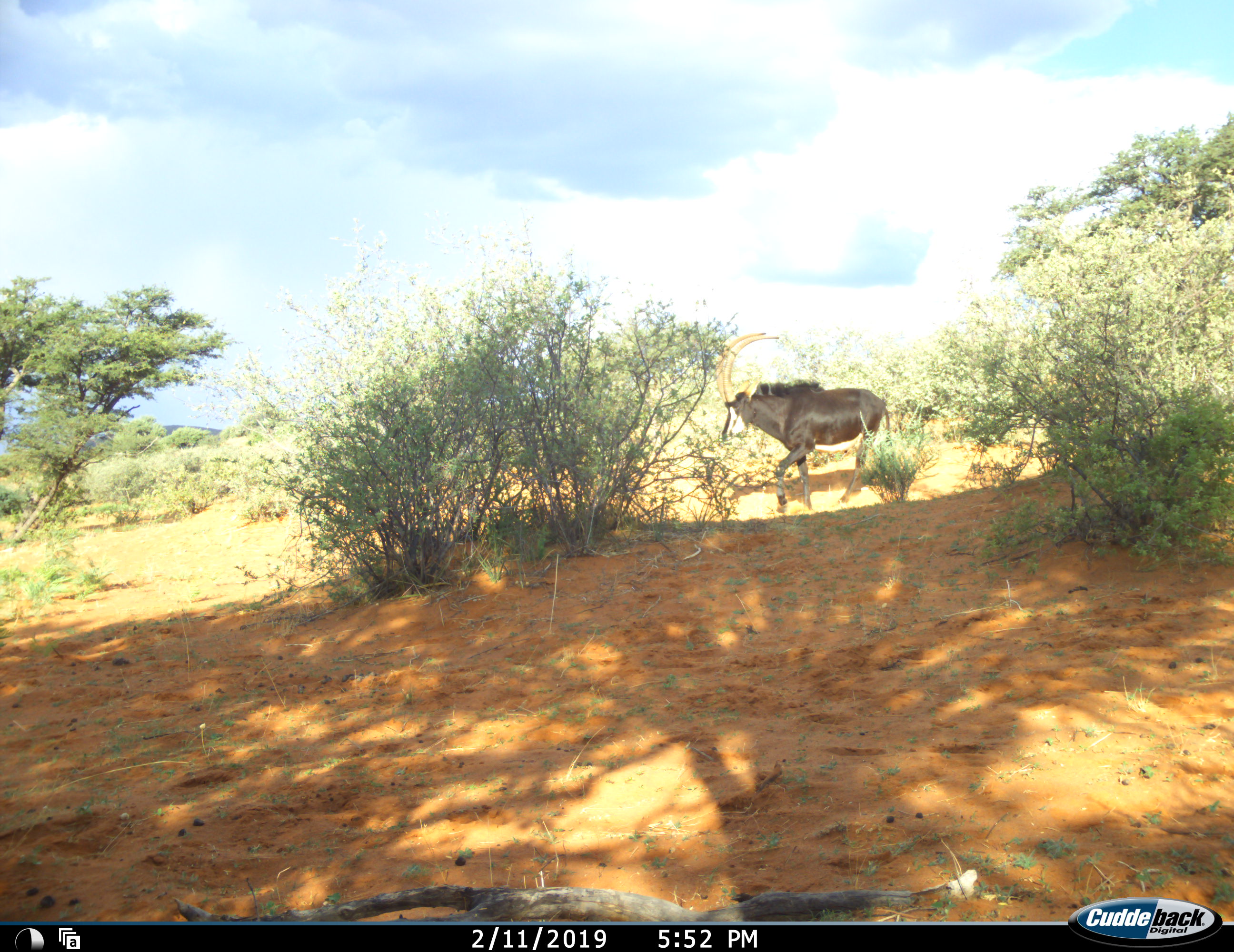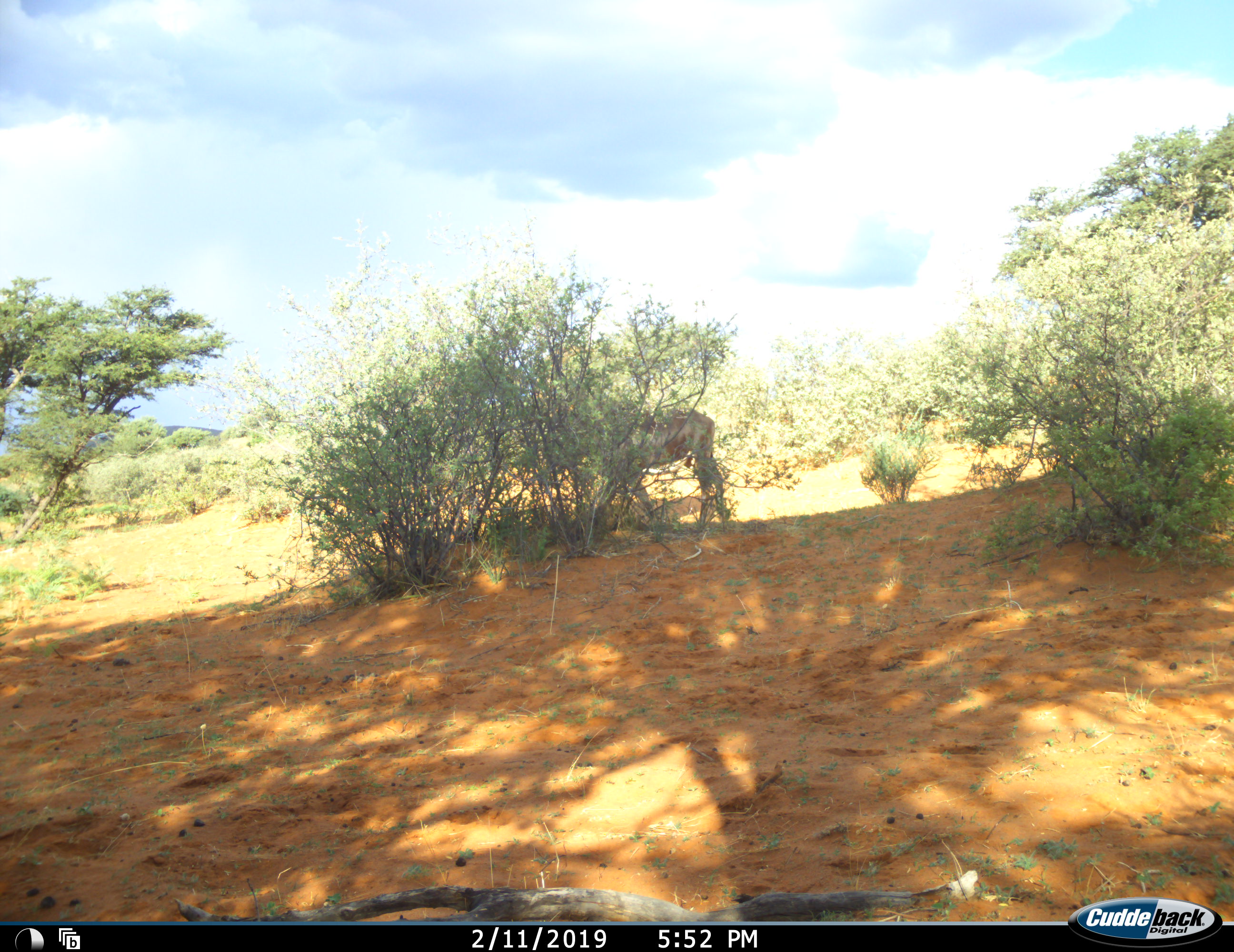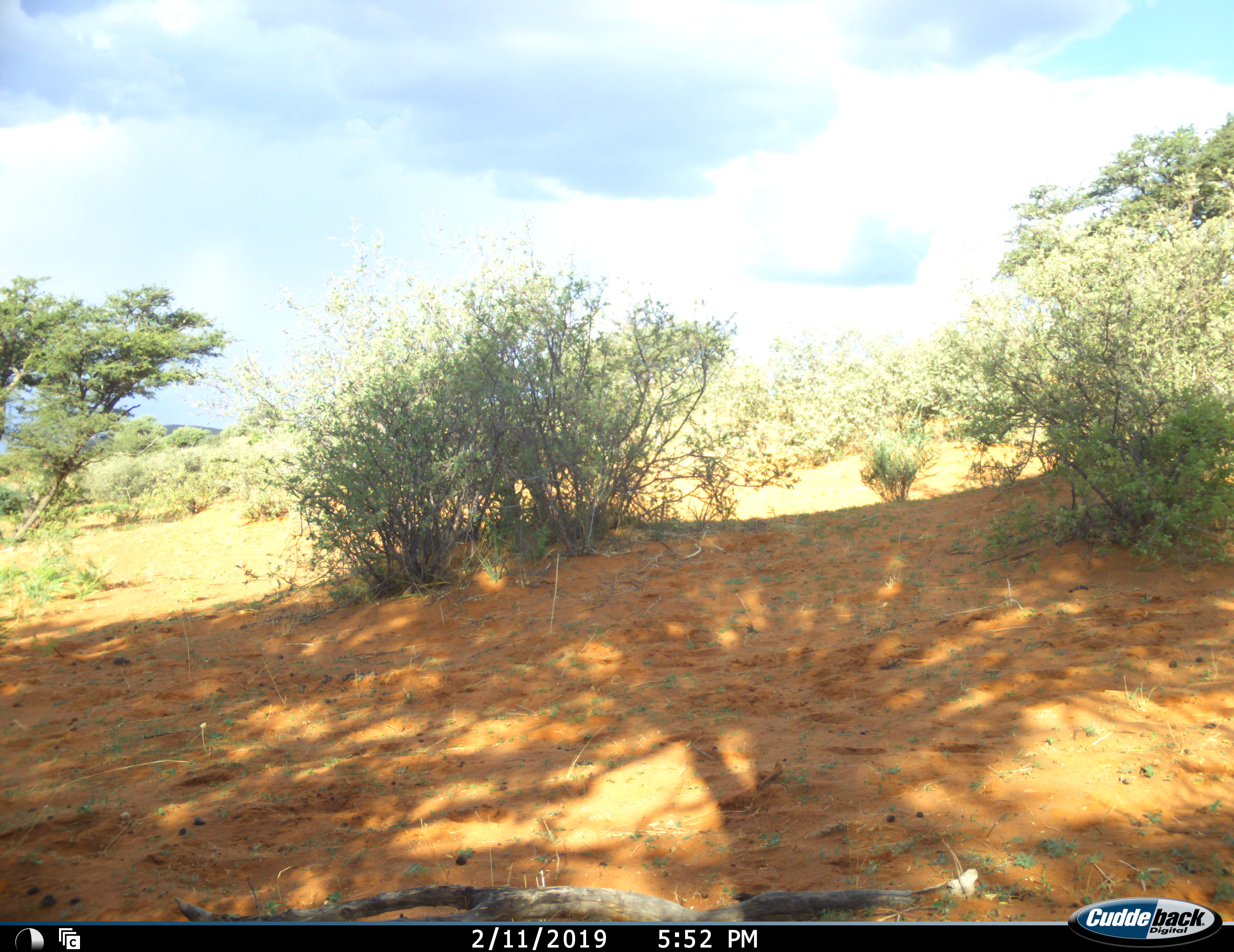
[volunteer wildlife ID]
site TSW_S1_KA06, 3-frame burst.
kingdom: Animalia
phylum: Chordata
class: Mammalia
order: Artiodactyla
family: Bovidae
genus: Hippotragus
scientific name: Hippotragus niger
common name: sable antelope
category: sable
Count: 1.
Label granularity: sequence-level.